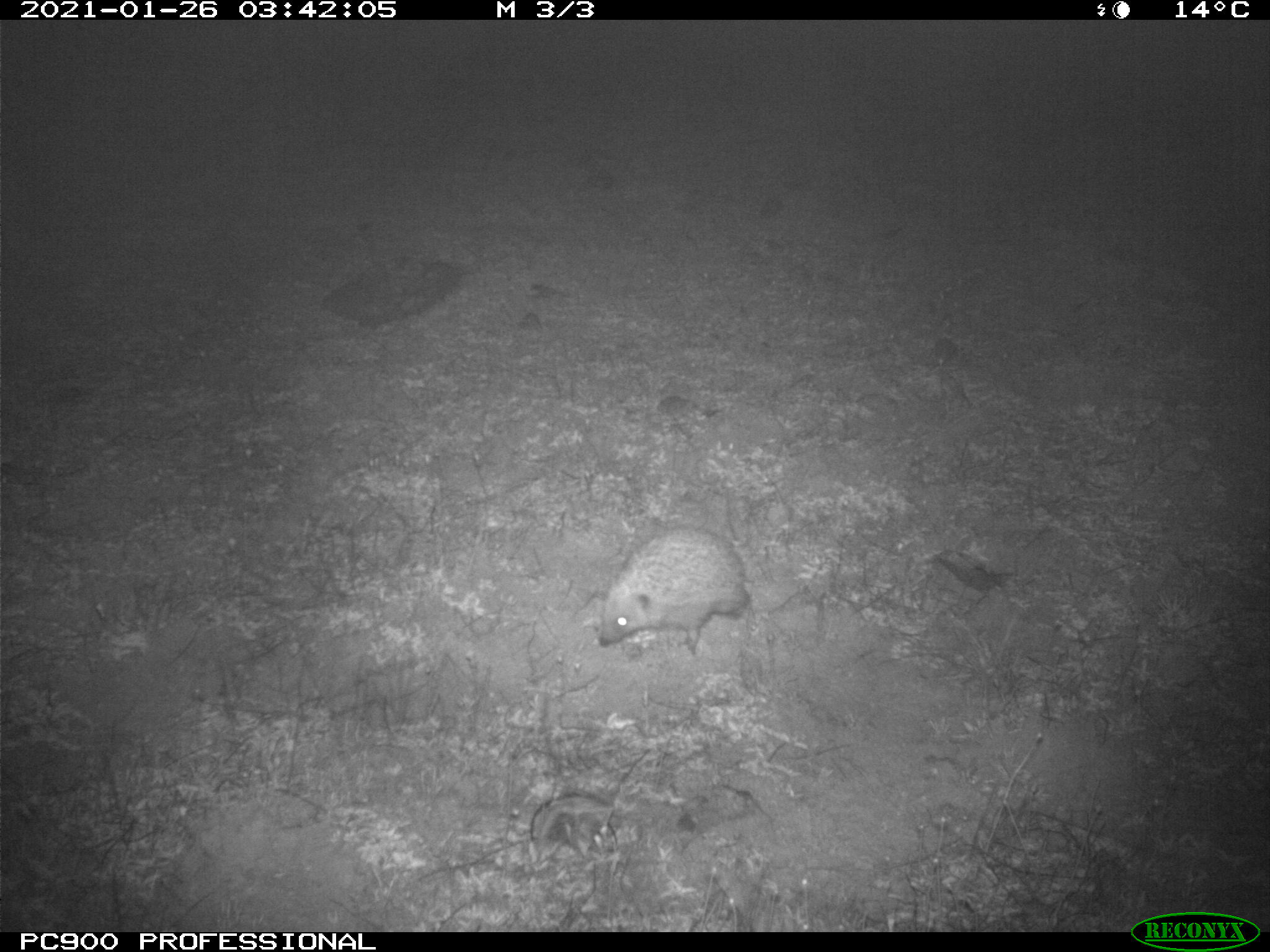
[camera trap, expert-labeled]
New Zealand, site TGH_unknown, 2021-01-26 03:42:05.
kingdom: Animalia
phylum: Chordata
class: Mammalia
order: Eulipotyphla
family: Erinaceidae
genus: Erinaceus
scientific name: Erinaceus europaeus europaeus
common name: european hedgehog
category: hedgehog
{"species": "hedgehog (european hedgehog) (Erinaceus europaeus europaeus)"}